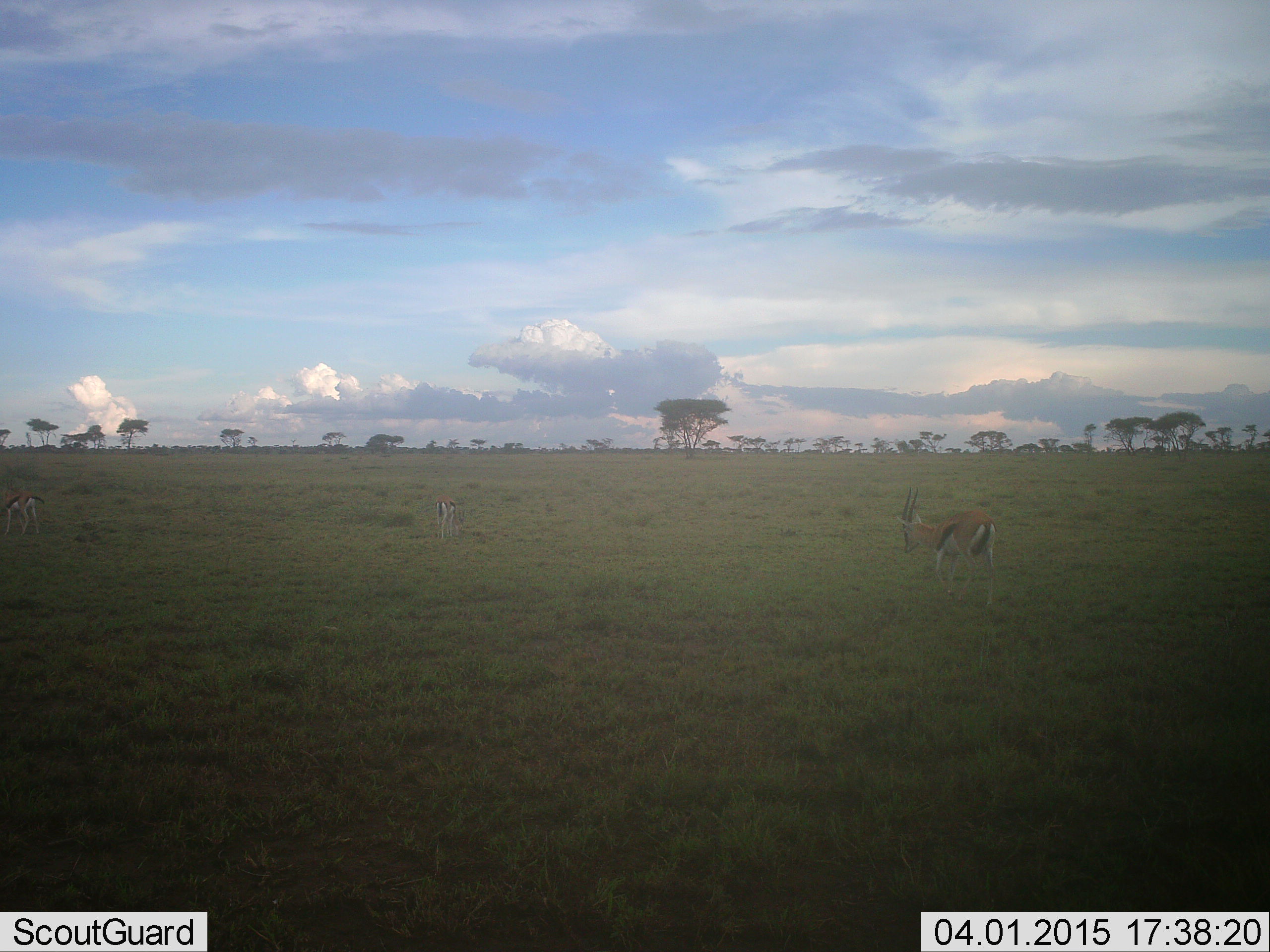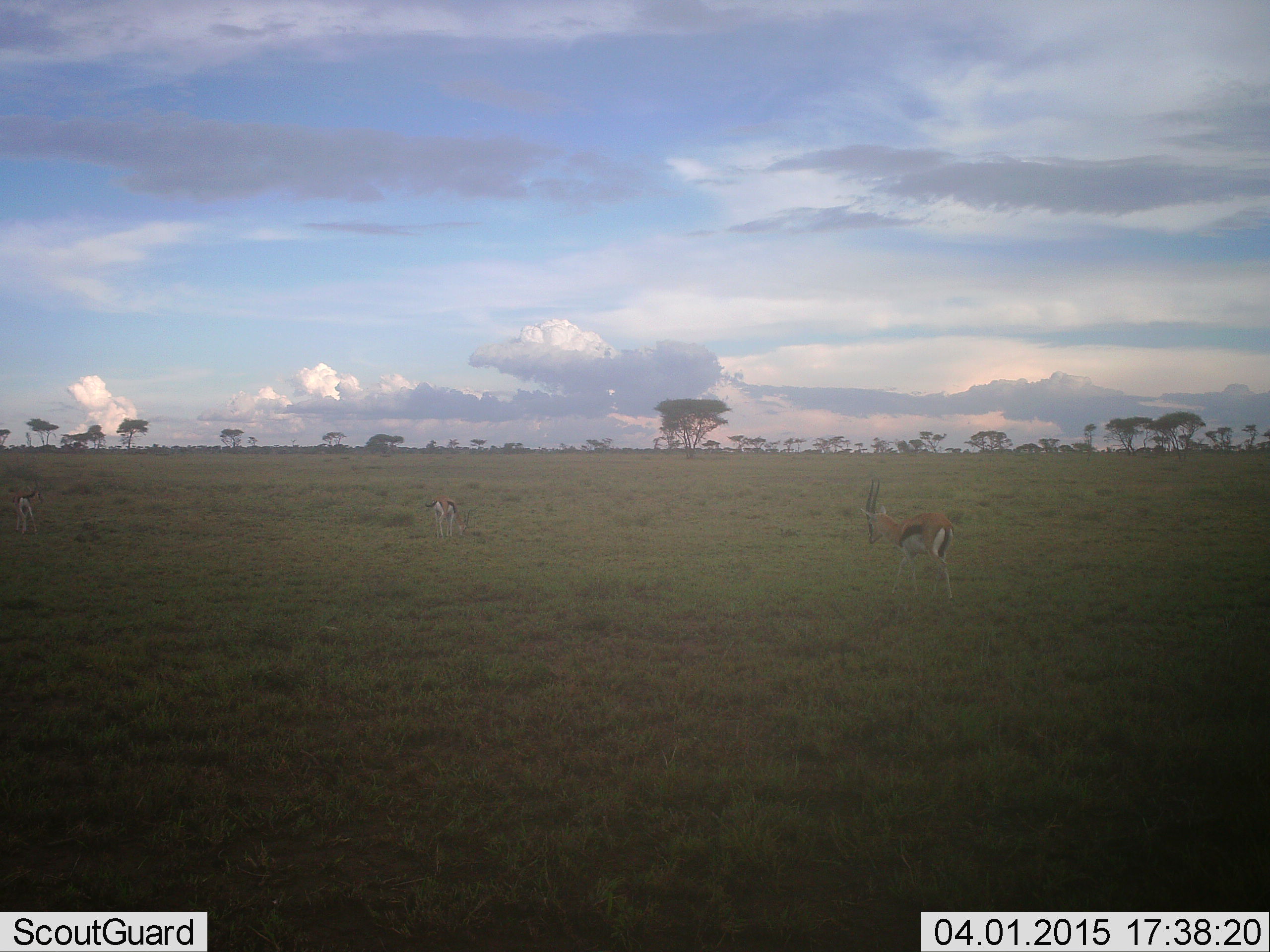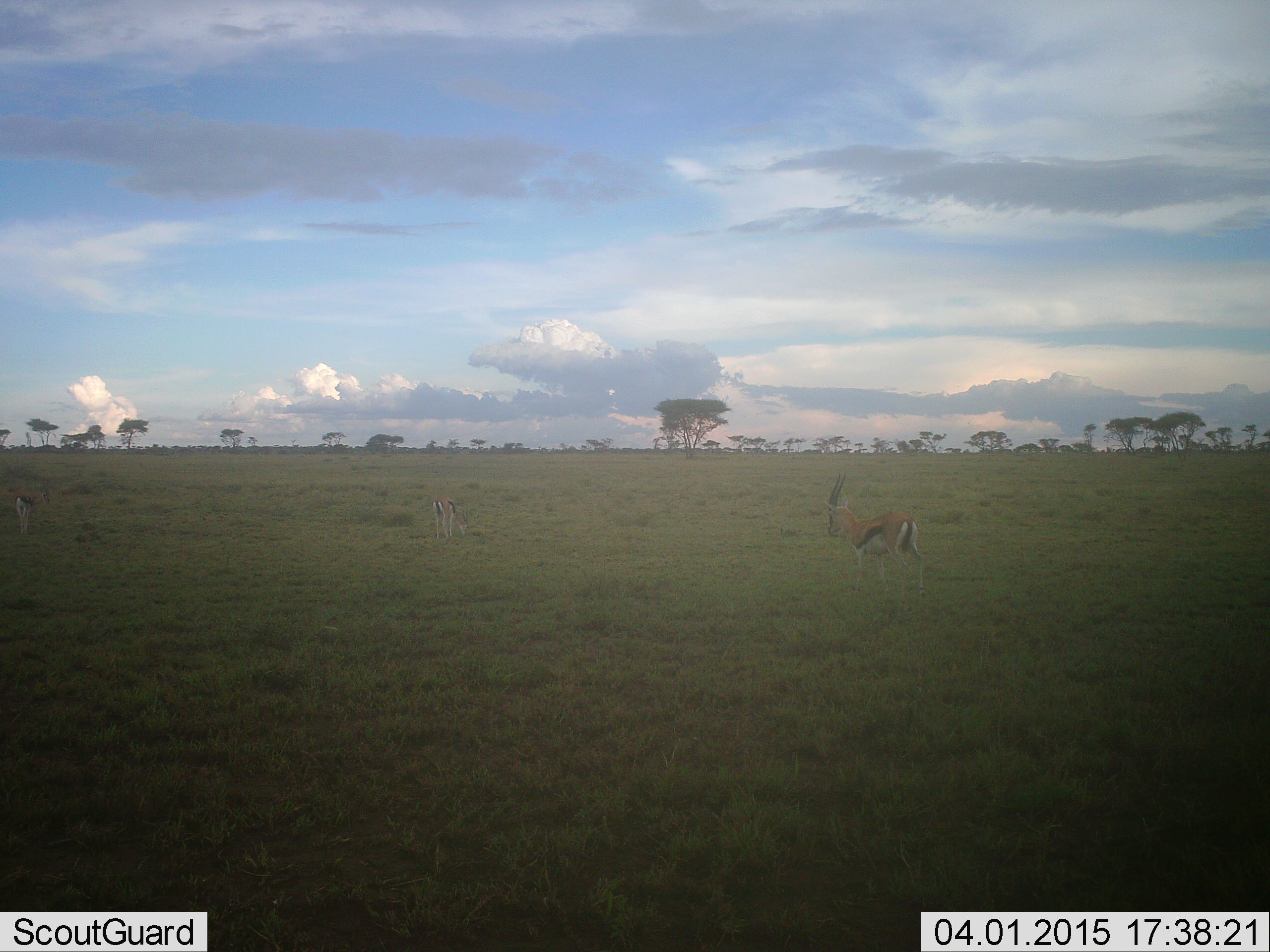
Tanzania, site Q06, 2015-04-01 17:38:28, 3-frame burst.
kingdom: Animalia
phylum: Chordata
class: Mammalia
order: Artiodactyla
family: Bovidae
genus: Eudorcas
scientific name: Eudorcas thomsonii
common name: thomson's gazelle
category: gazellethomsons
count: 3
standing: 50%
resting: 0%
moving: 80%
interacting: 0%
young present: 0%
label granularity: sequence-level